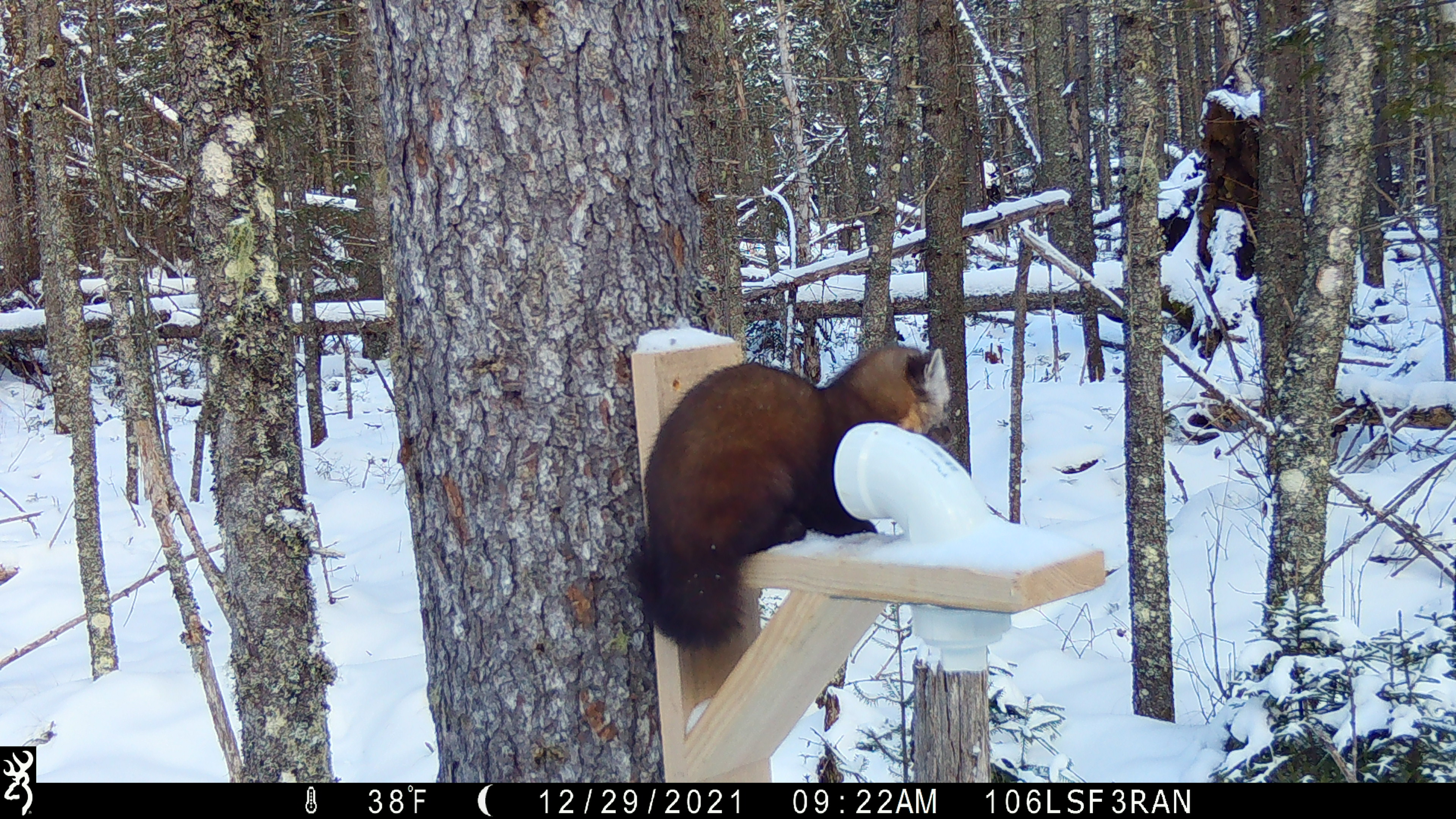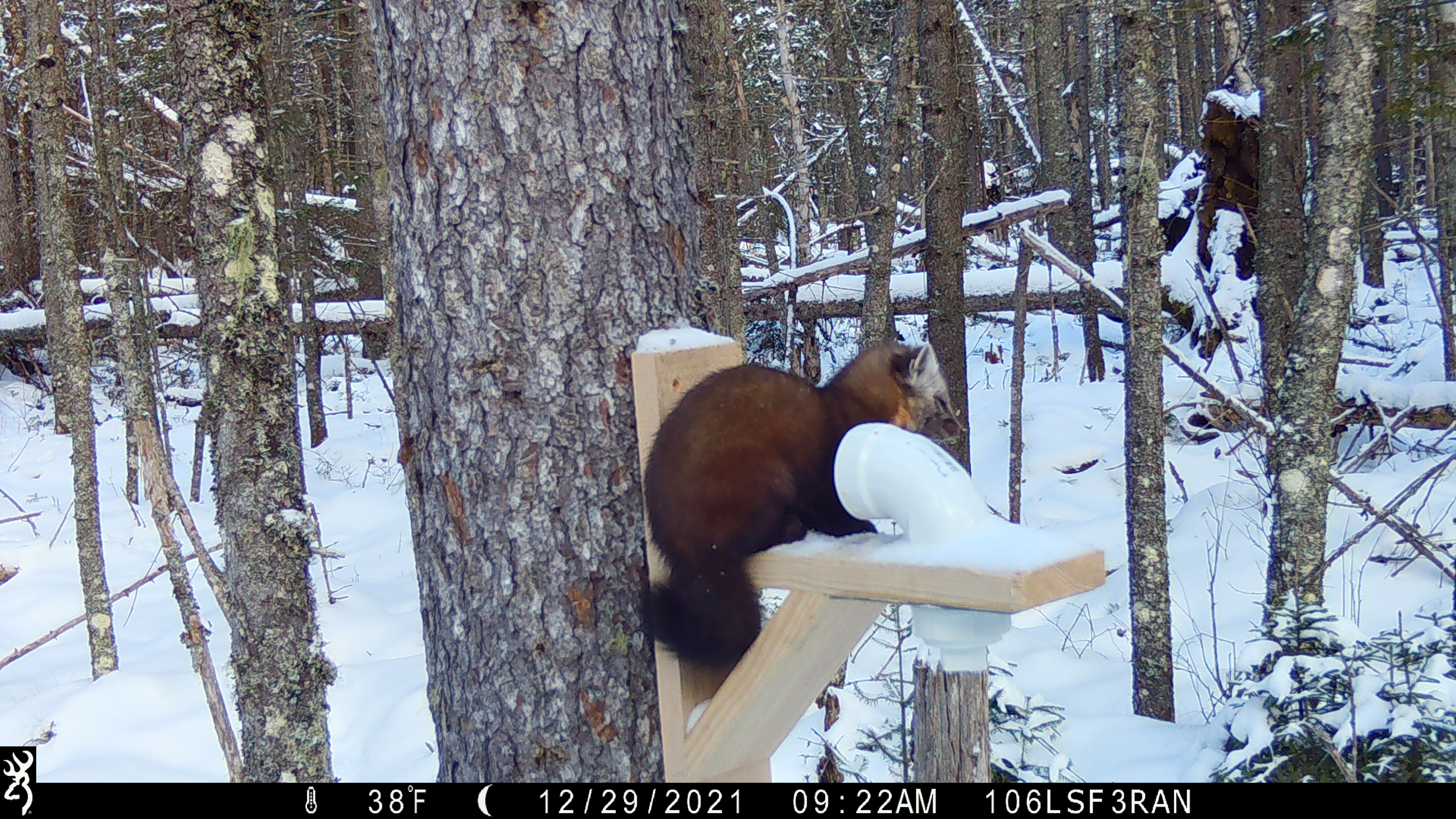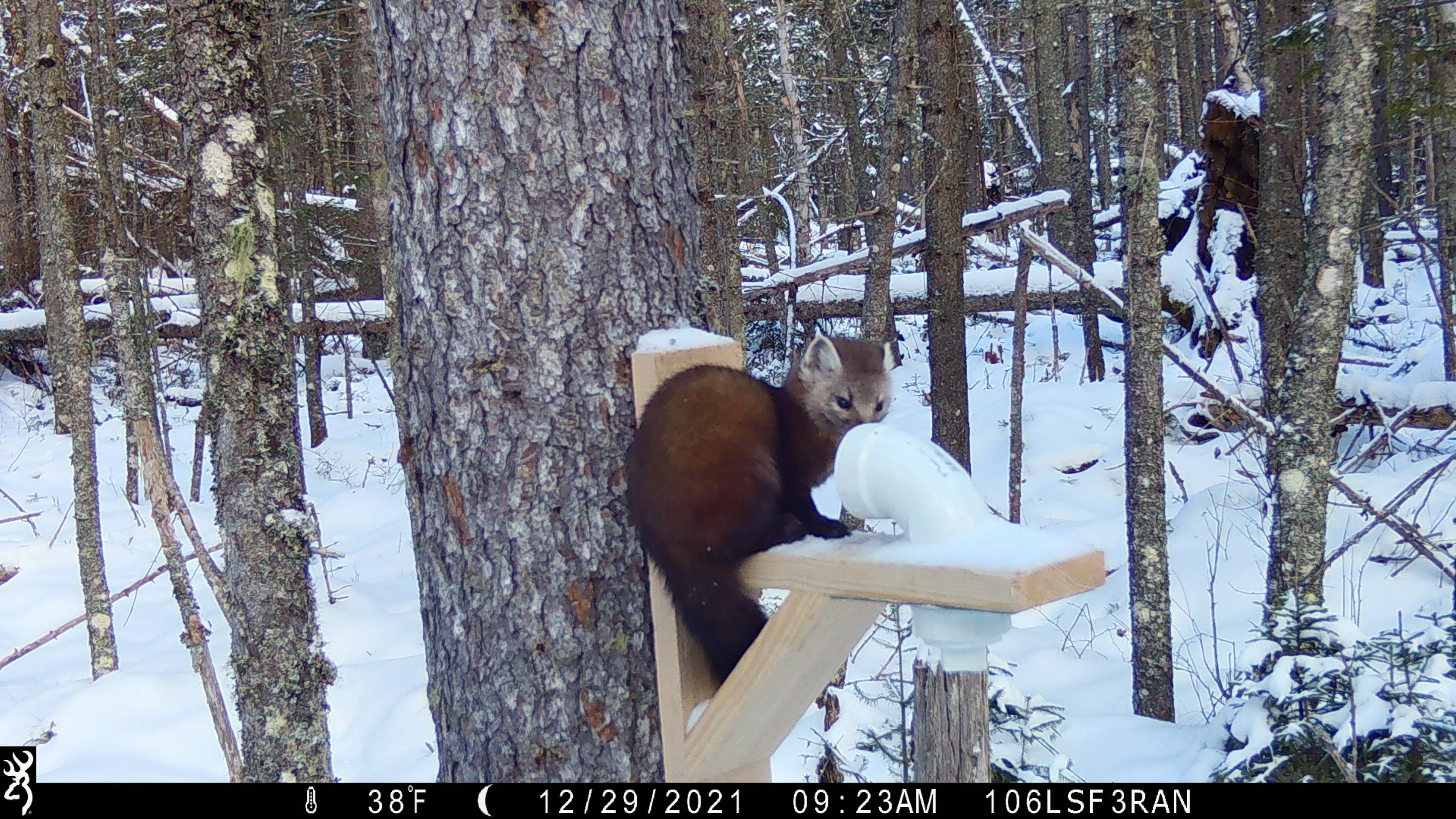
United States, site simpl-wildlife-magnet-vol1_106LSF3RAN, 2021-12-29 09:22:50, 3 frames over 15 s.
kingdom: Animalia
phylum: Chordata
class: Mammalia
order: Carnivora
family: Mustelidae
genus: Martes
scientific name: Martes americana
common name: american marten